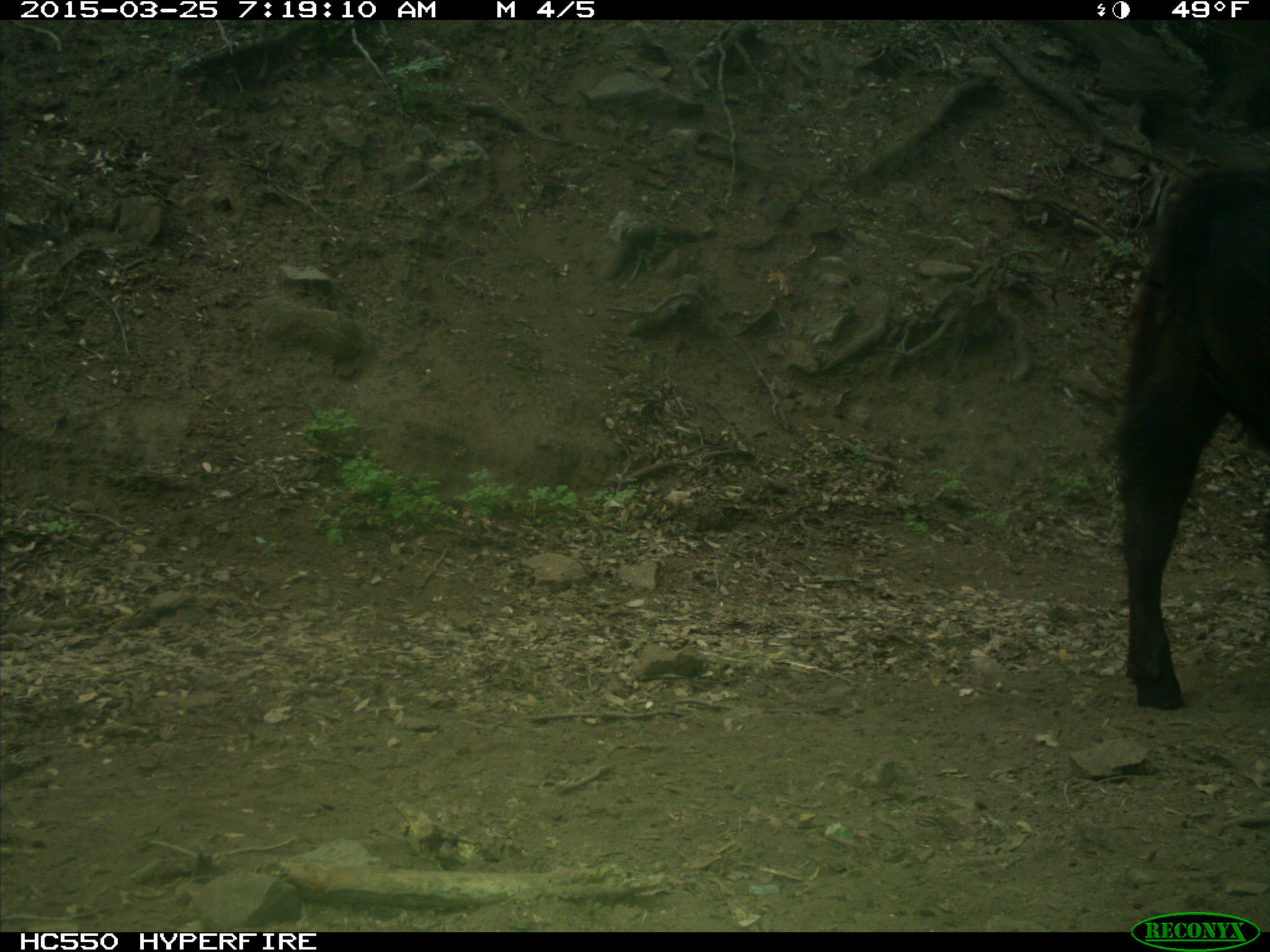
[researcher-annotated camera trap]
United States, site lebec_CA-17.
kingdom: Animalia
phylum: Chordata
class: Mammalia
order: Artiodactyla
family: Bovidae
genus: Bos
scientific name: Bos taurus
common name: domestic cow